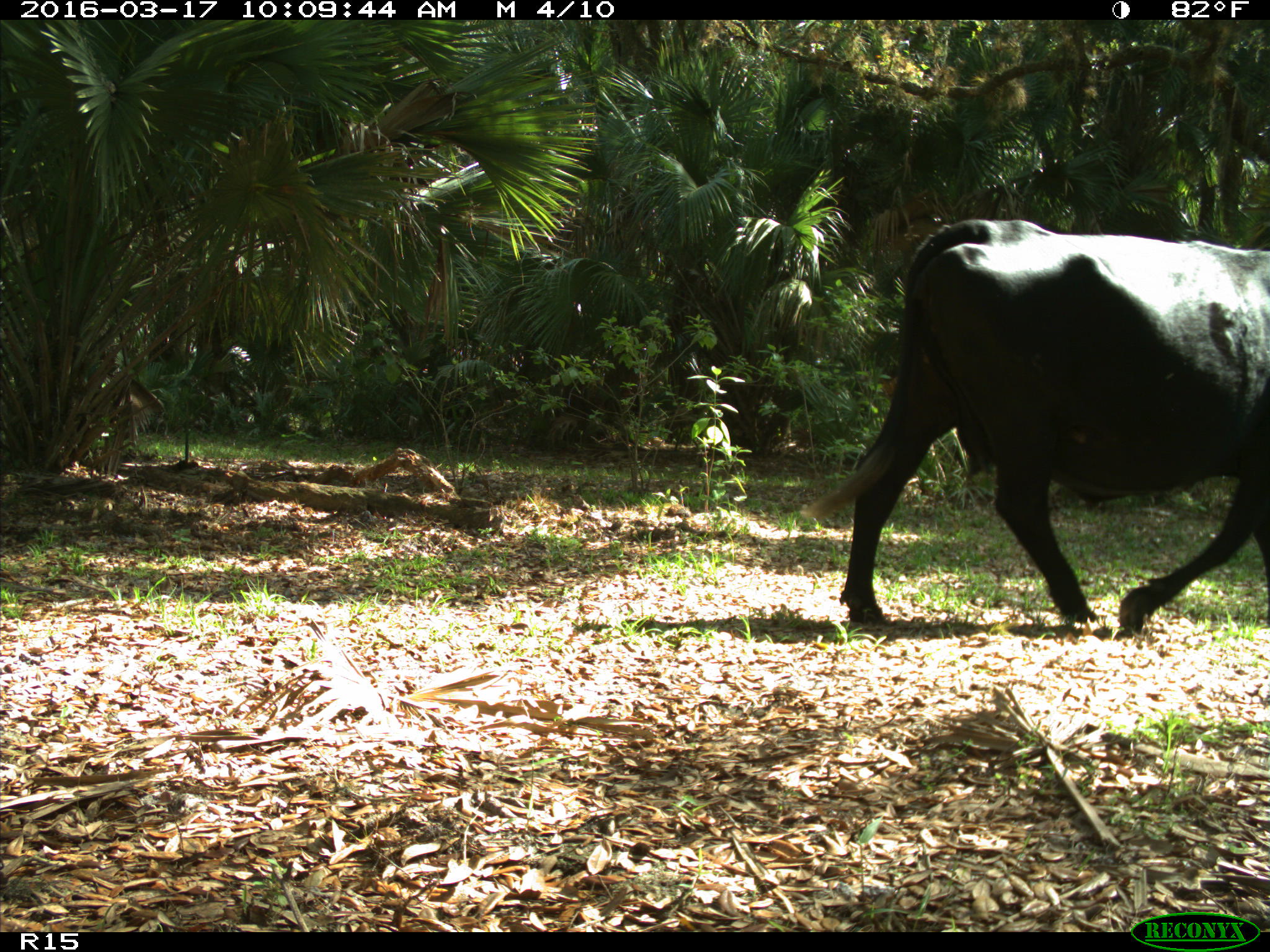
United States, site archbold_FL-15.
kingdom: Animalia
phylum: Chordata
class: Mammalia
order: Artiodactyla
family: Bovidae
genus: Bos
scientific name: Bos taurus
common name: domestic cow